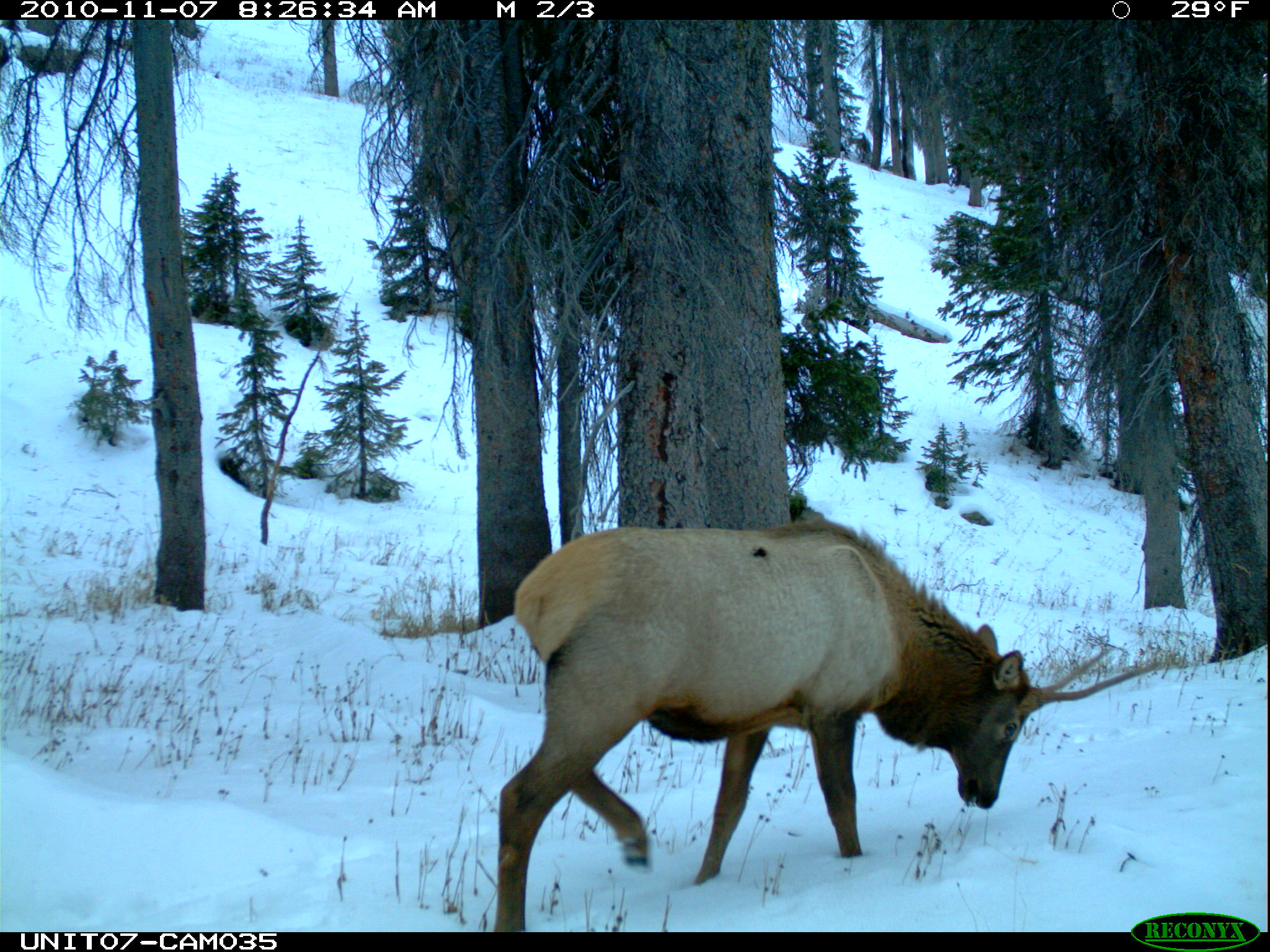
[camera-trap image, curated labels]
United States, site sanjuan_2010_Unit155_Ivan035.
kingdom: Animalia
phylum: Chordata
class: Mammalia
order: Artiodactyla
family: Cervidae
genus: Cervus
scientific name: Cervus elaphus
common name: red deer